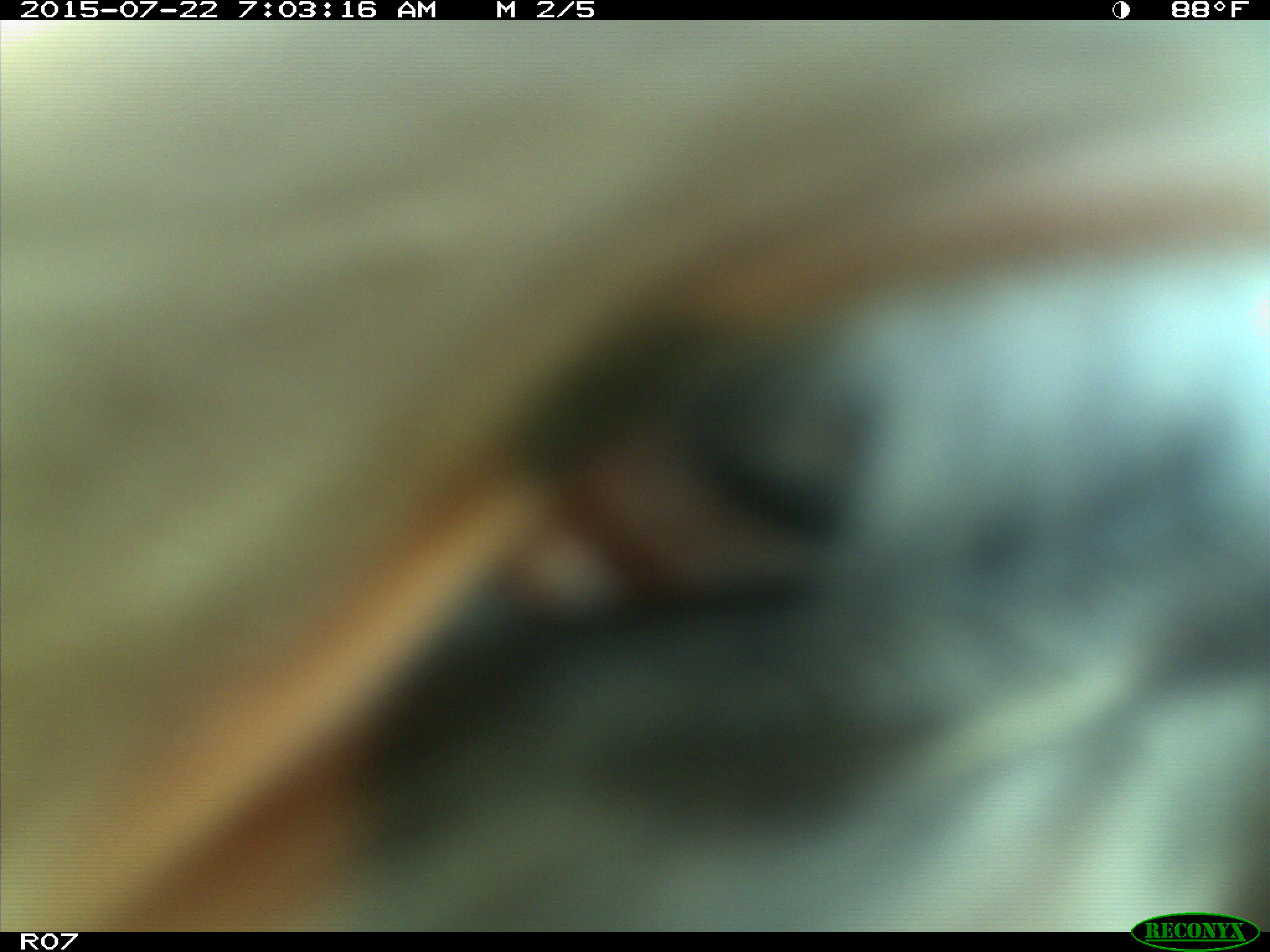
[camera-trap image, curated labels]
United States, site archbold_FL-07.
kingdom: Animalia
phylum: Chordata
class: Mammalia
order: Carnivora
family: Procyonidae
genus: Procyon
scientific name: Procyon lotor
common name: common raccoon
Procyon lotor (common raccoon).